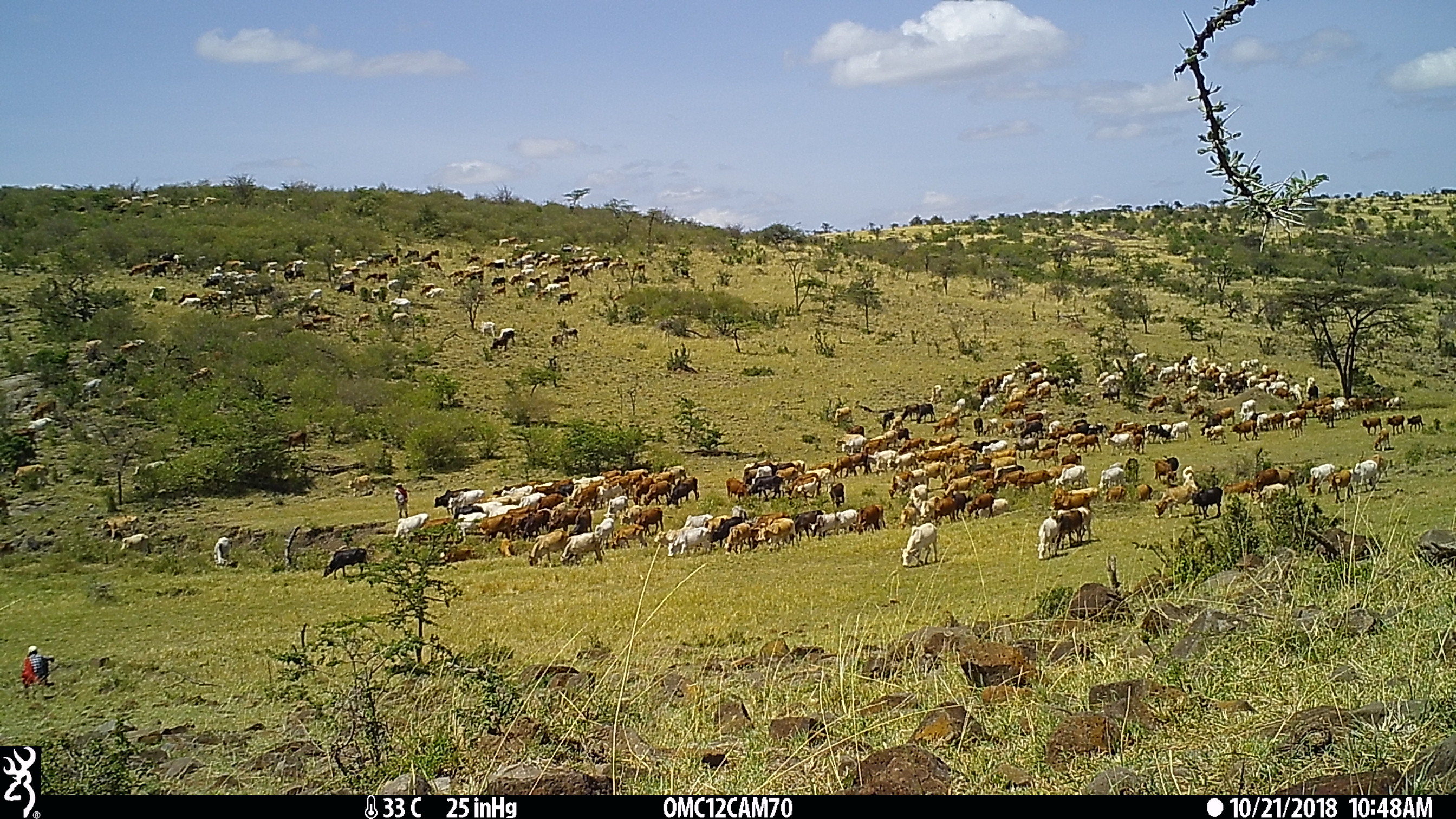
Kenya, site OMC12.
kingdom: Animalia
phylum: Chordata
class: Mammalia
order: Artiodactyla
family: Bovidae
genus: Bos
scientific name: Bos taurus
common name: cattle